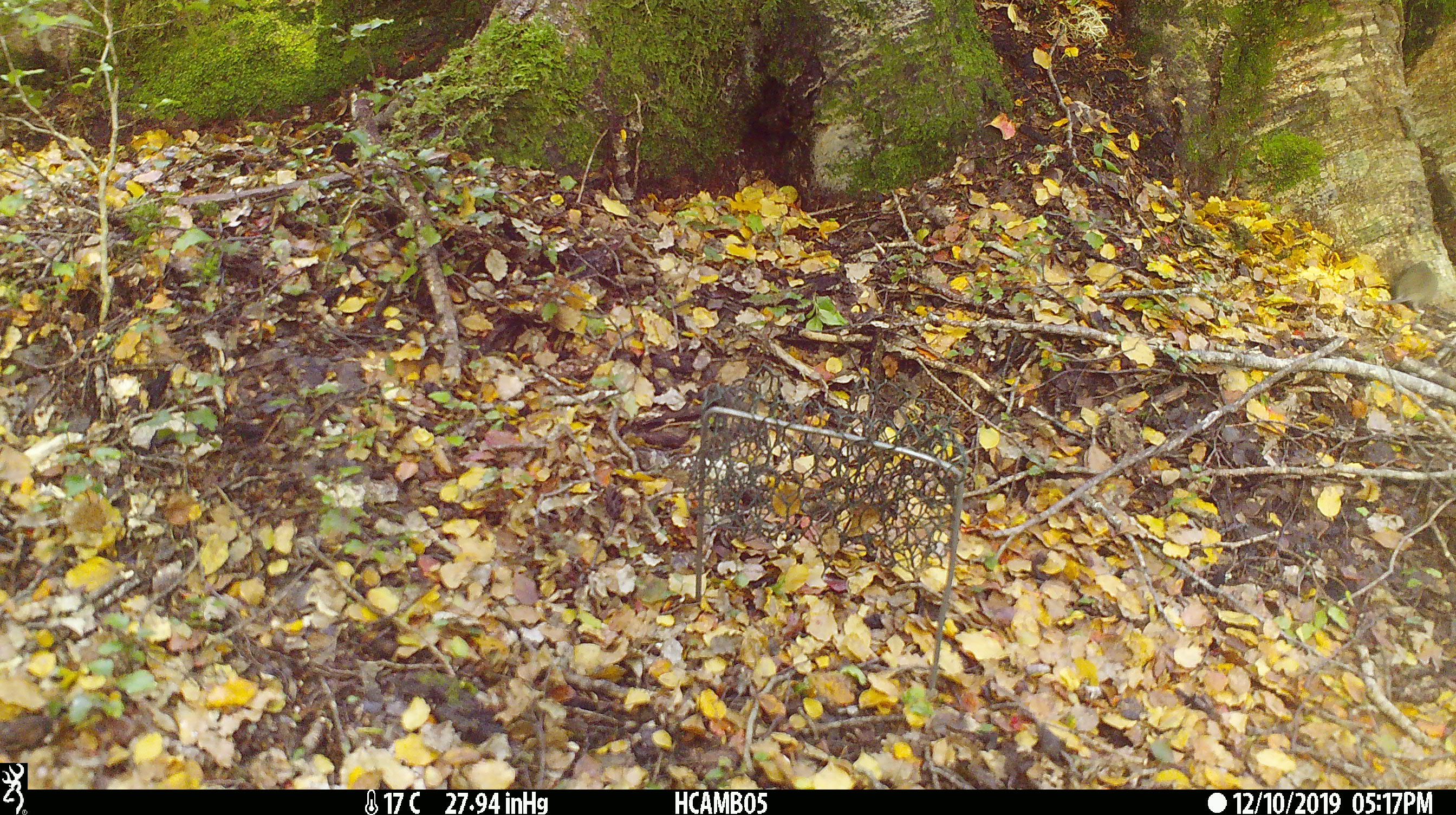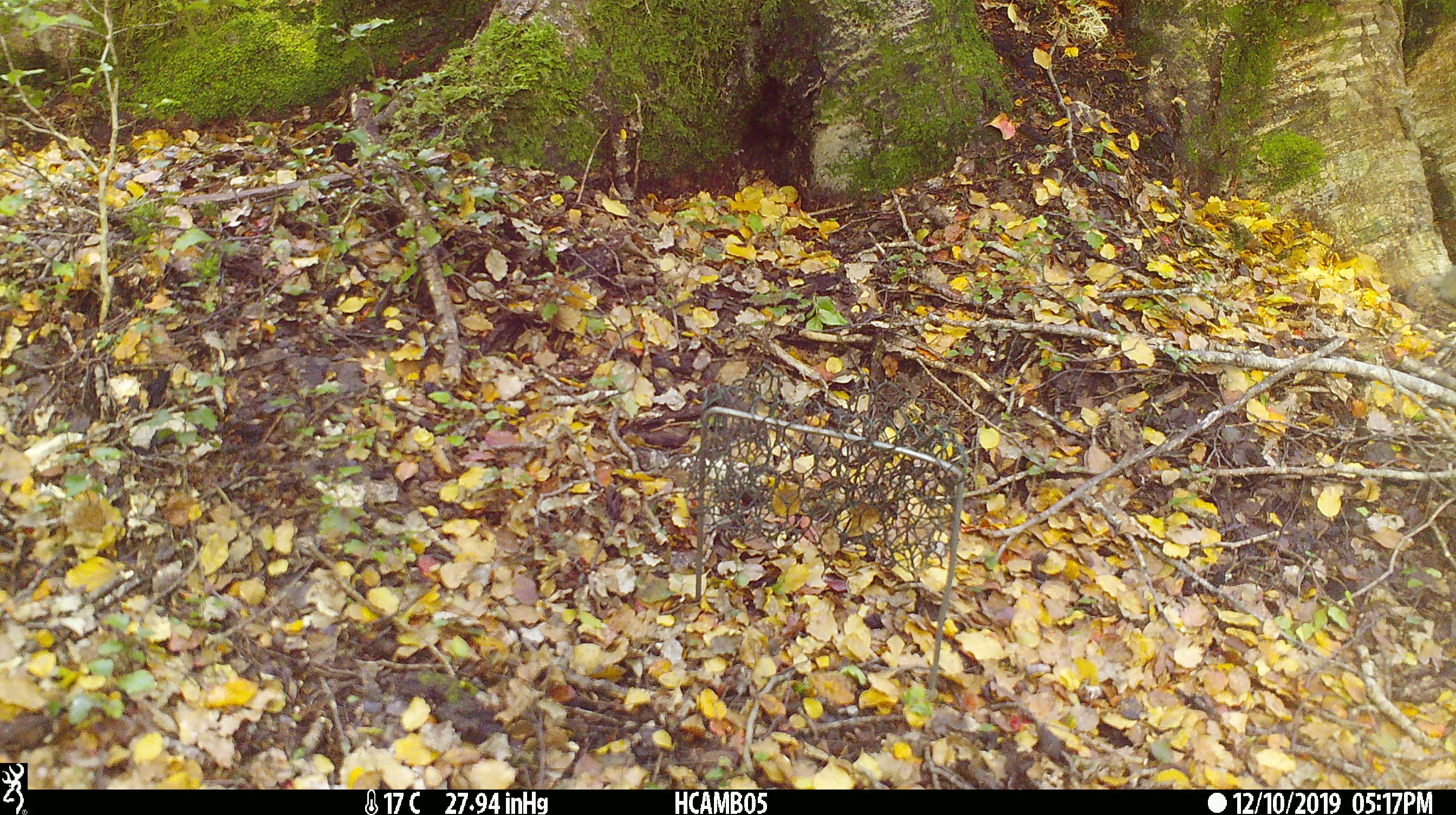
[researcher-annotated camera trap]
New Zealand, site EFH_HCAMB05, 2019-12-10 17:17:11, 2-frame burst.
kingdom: Animalia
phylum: Chordata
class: Mammalia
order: Rodentia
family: Muridae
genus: Mus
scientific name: Mus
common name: mouse